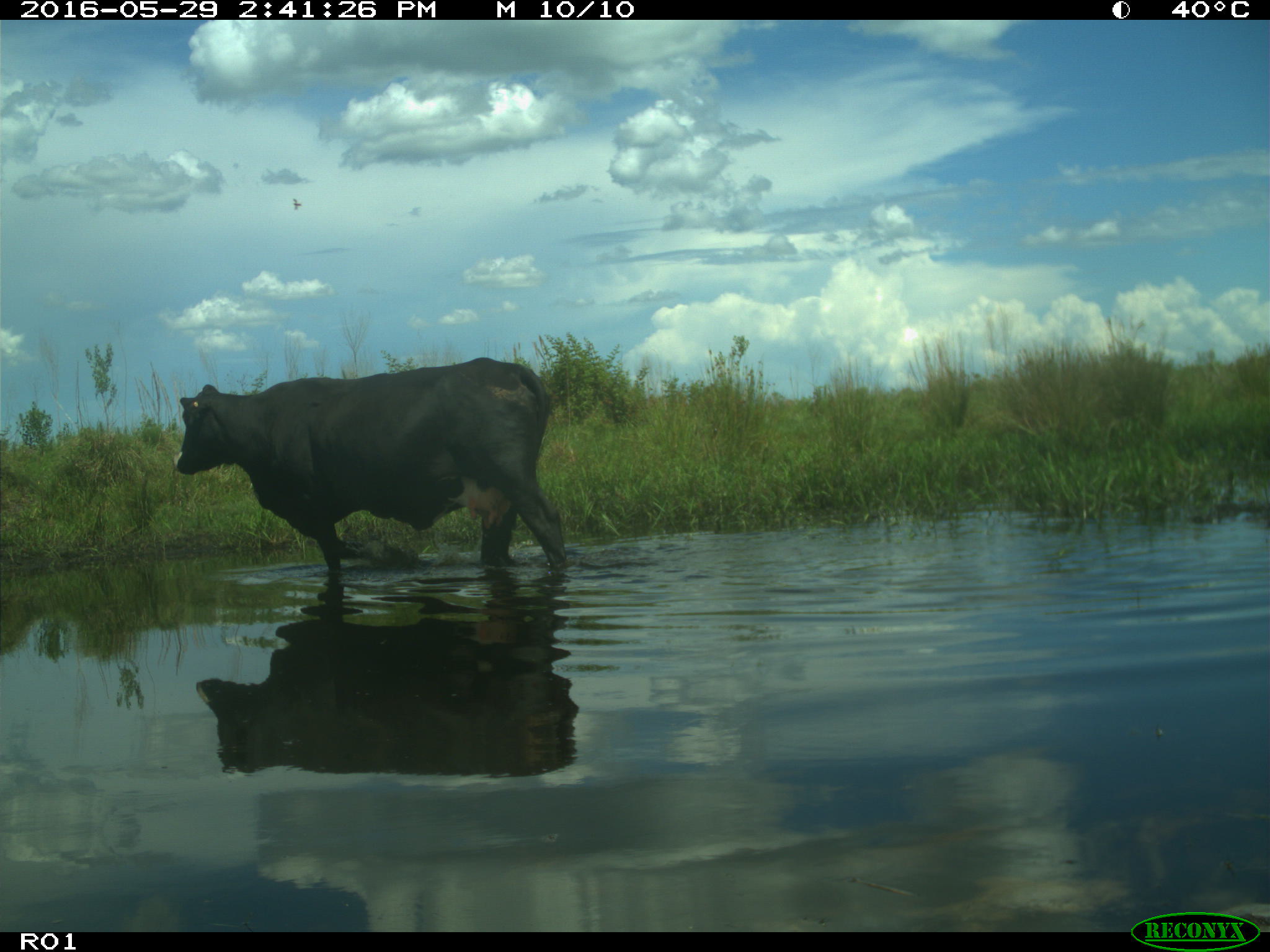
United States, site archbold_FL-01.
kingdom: Animalia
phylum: Chordata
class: Mammalia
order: Artiodactyla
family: Bovidae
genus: Bos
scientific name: Bos taurus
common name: domestic cow